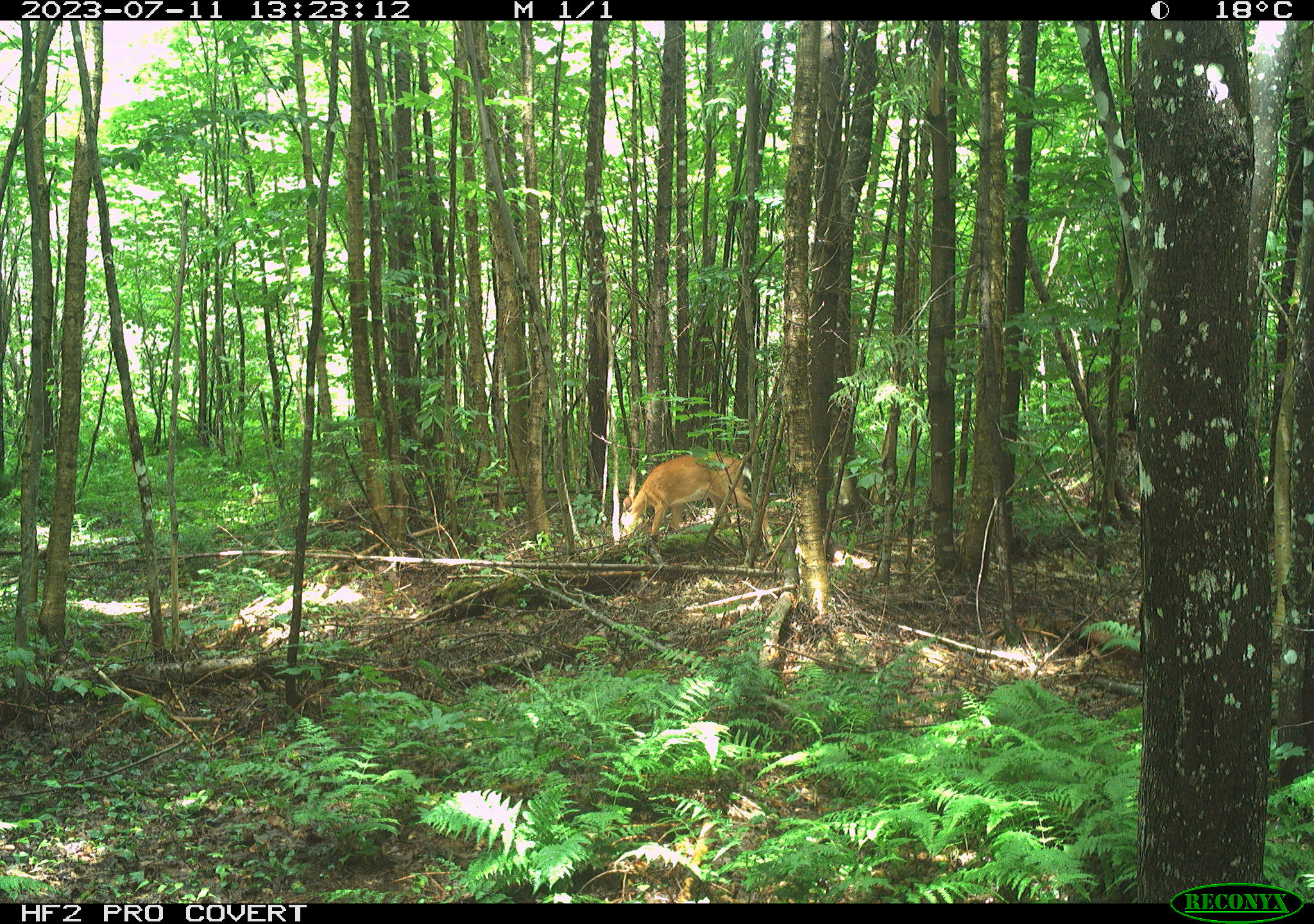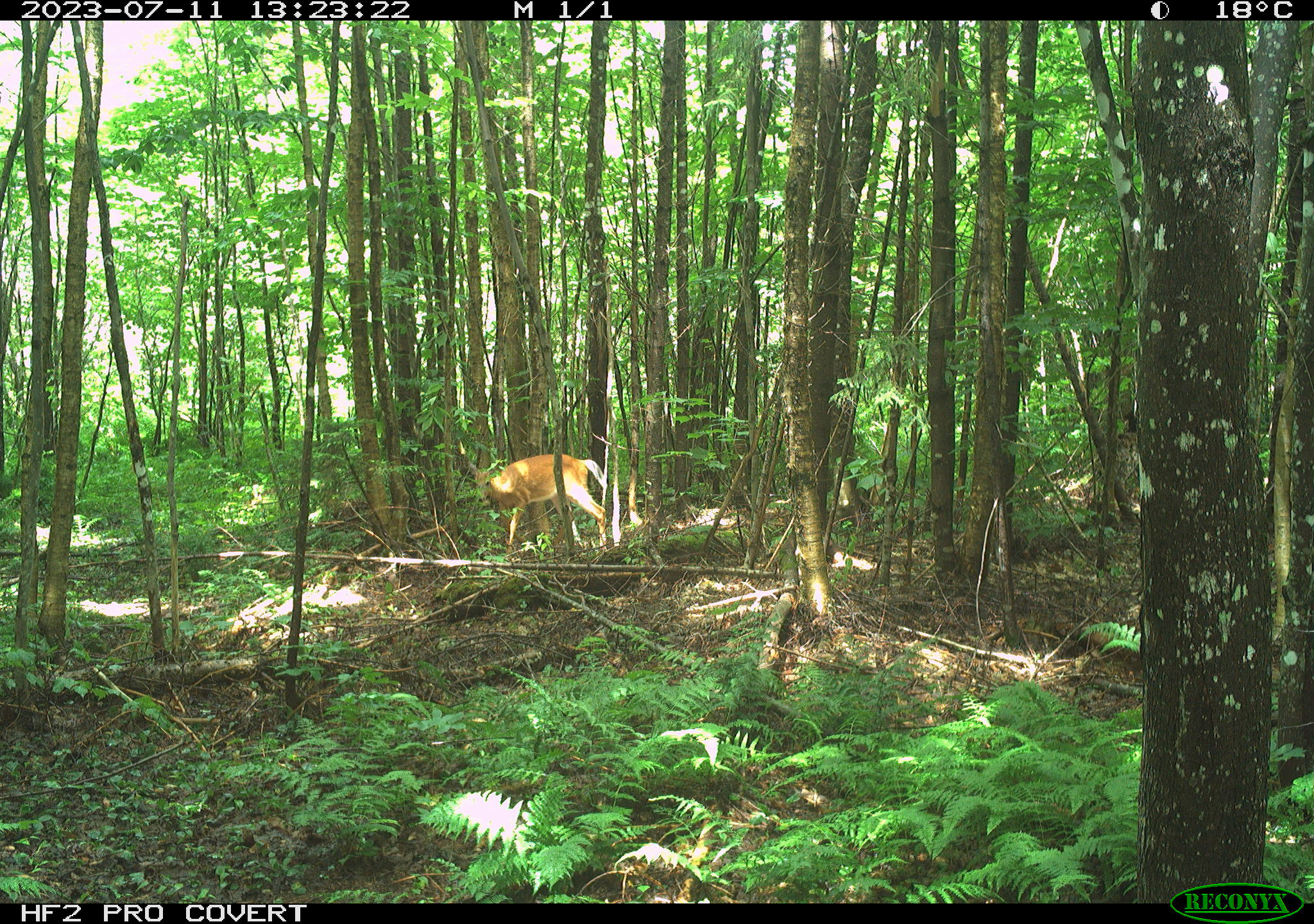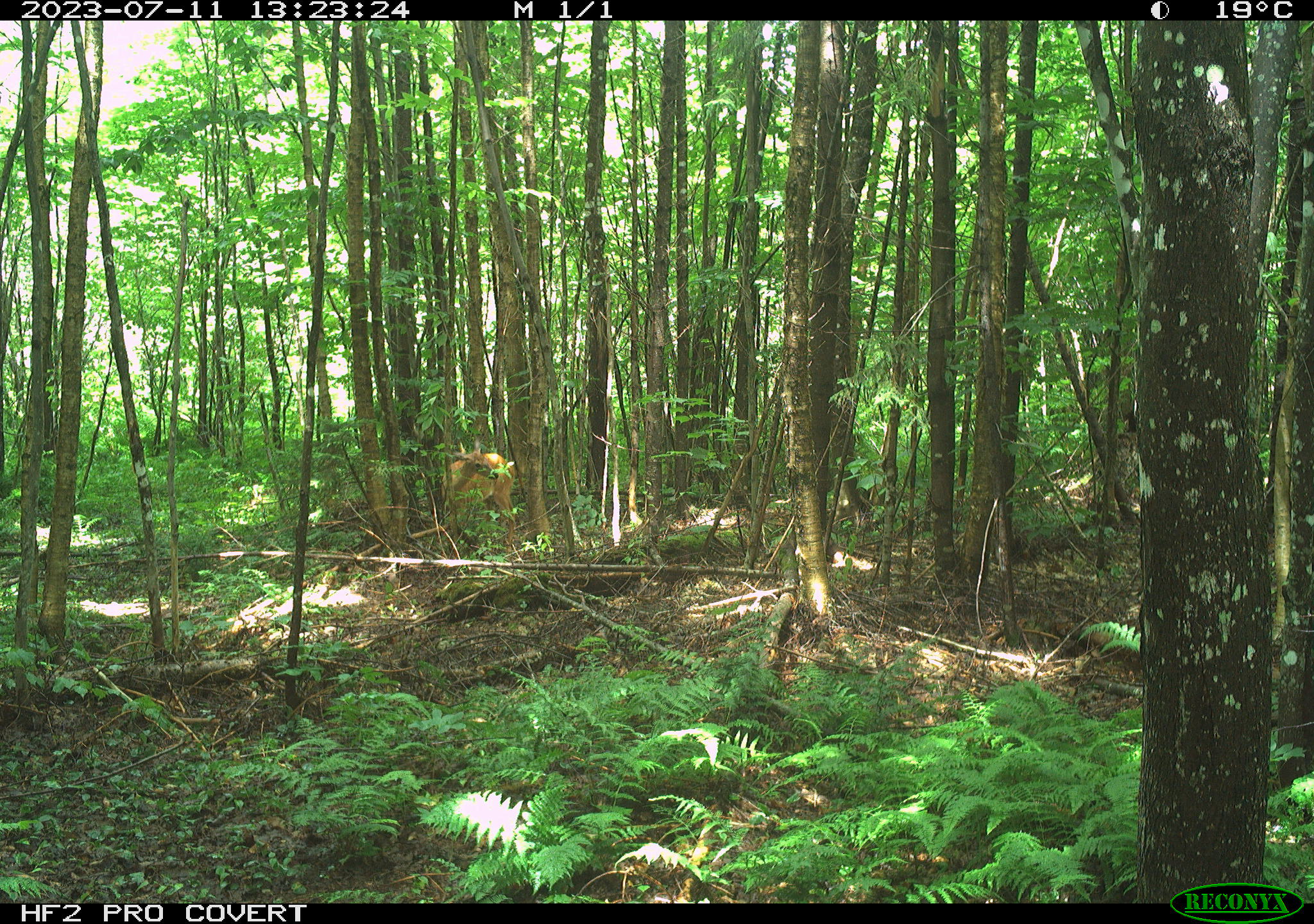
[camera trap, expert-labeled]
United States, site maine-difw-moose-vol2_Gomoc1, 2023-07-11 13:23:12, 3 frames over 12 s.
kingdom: Animalia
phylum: Chordata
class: Mammalia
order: Artiodactyla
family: Cervidae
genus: Odocoileus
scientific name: Odocoileus virginianus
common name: white-tailed deer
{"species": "white-tailed deer (Odocoileus virginianus)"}